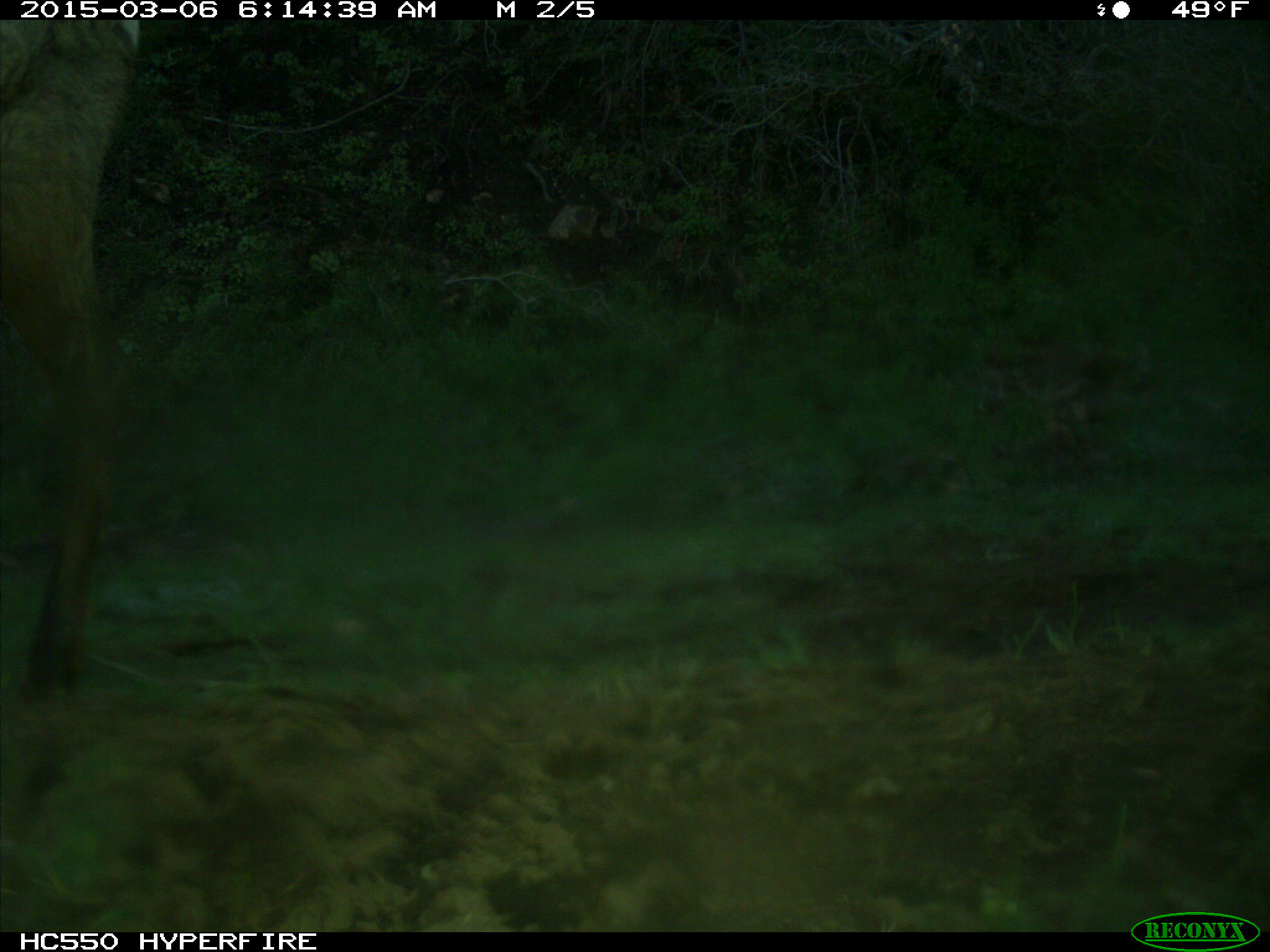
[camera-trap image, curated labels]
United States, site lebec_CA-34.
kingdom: Animalia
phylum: Chordata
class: Mammalia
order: Artiodactyla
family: Cervidae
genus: Cervus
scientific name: Cervus canadensis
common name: elk